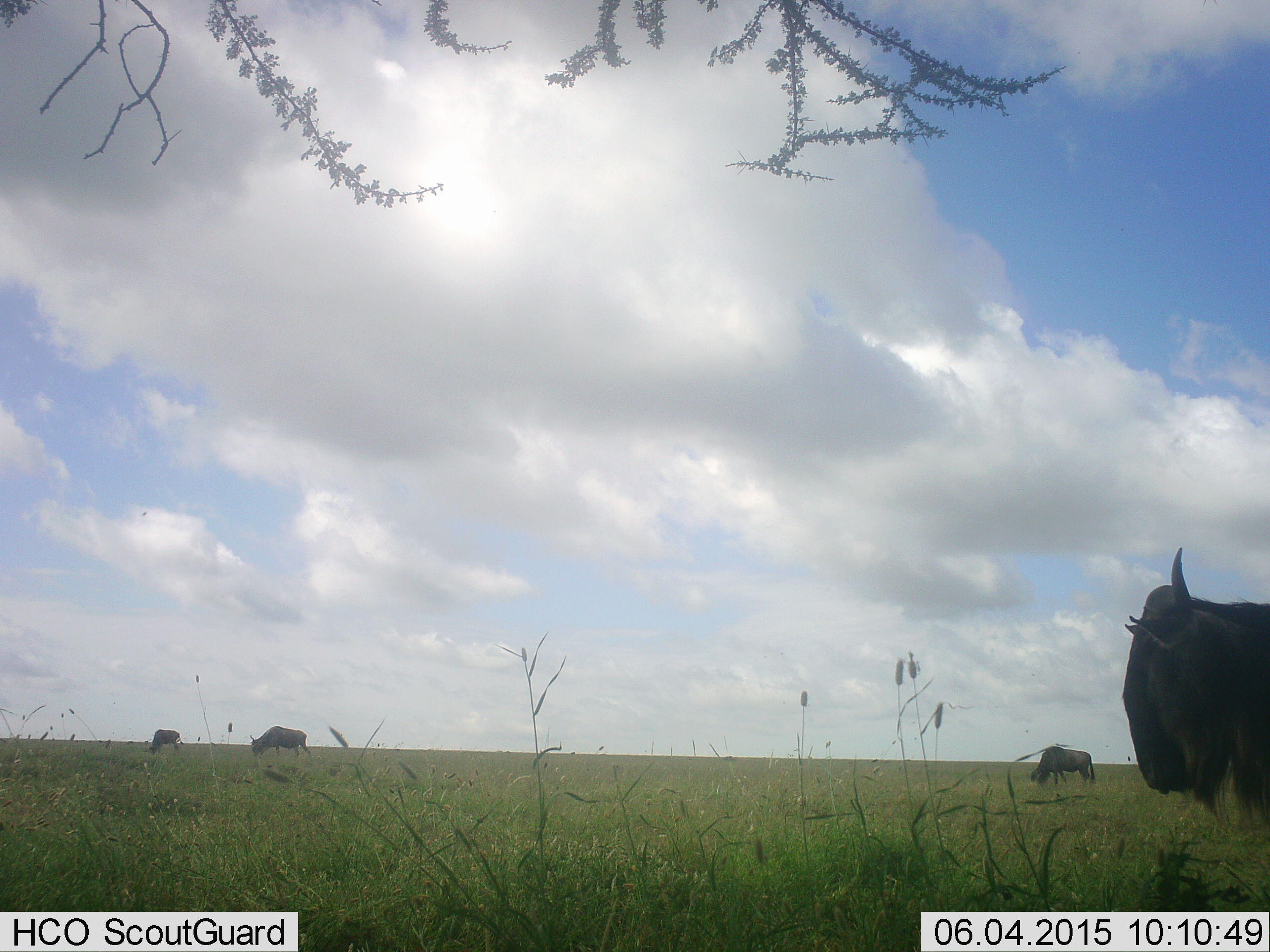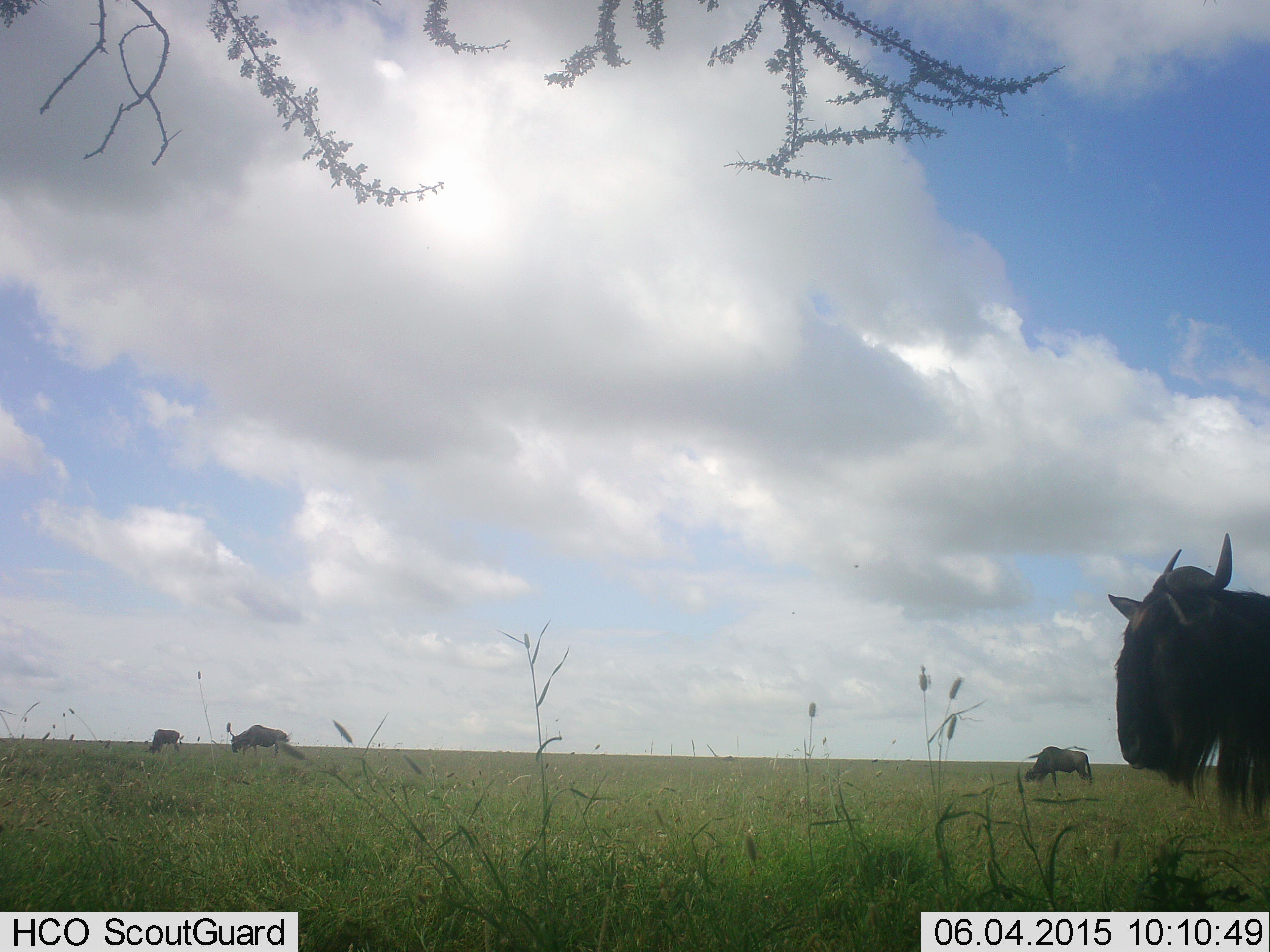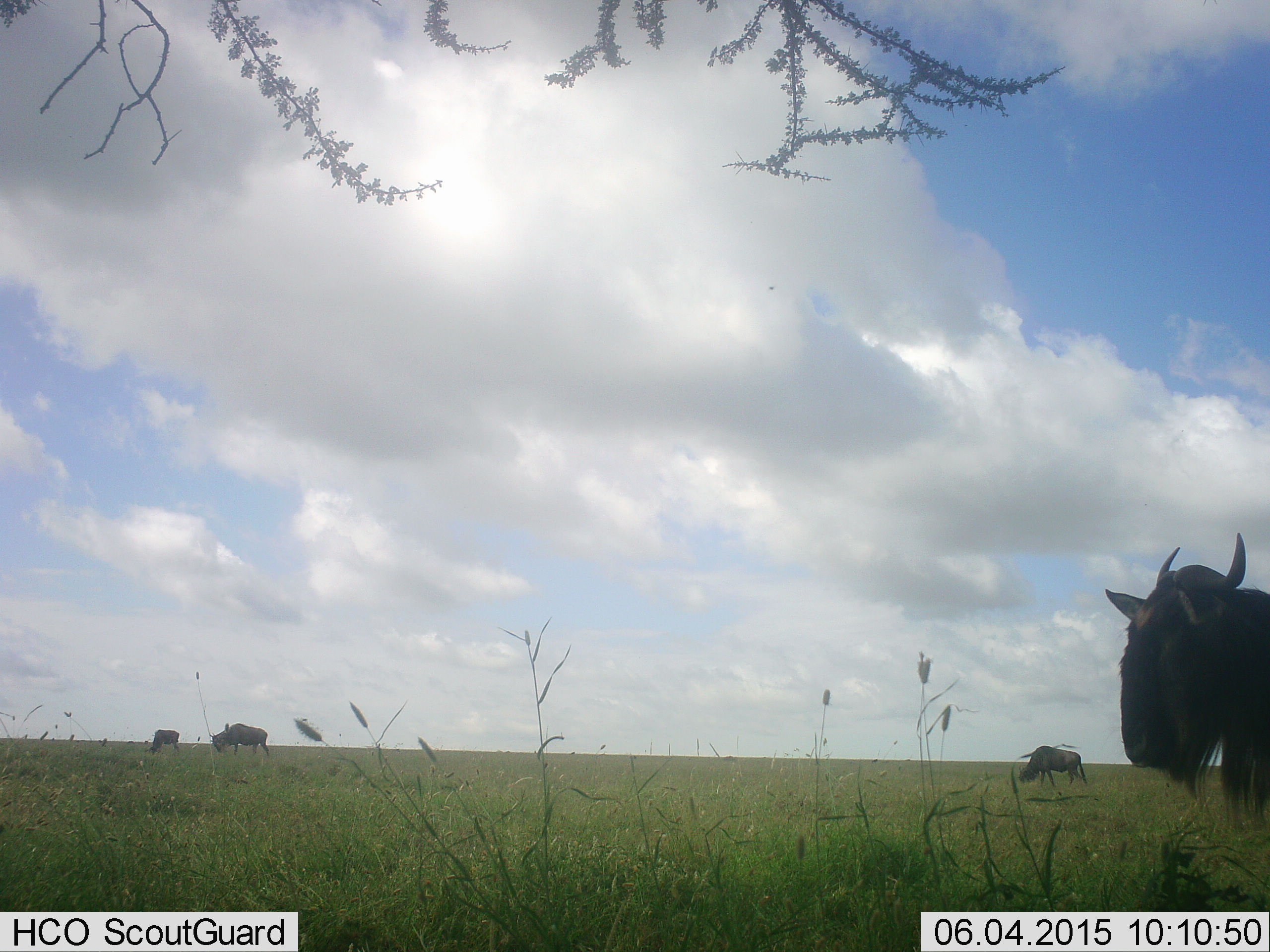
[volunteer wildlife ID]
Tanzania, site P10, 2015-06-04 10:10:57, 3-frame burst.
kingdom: Animalia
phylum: Chordata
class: Mammalia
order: Artiodactyla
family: Bovidae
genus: Connochaetes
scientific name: Connochaetes taurinus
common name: blue wildebeest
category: wildebeest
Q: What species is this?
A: Wildebeest (blue wildebeest) (Connochaetes taurinus).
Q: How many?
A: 4.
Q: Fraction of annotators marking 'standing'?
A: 90%.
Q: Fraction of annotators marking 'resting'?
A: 0%.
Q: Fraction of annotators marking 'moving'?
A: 20%.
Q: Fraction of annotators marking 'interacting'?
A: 0%.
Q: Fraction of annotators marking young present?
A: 0%.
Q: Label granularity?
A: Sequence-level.